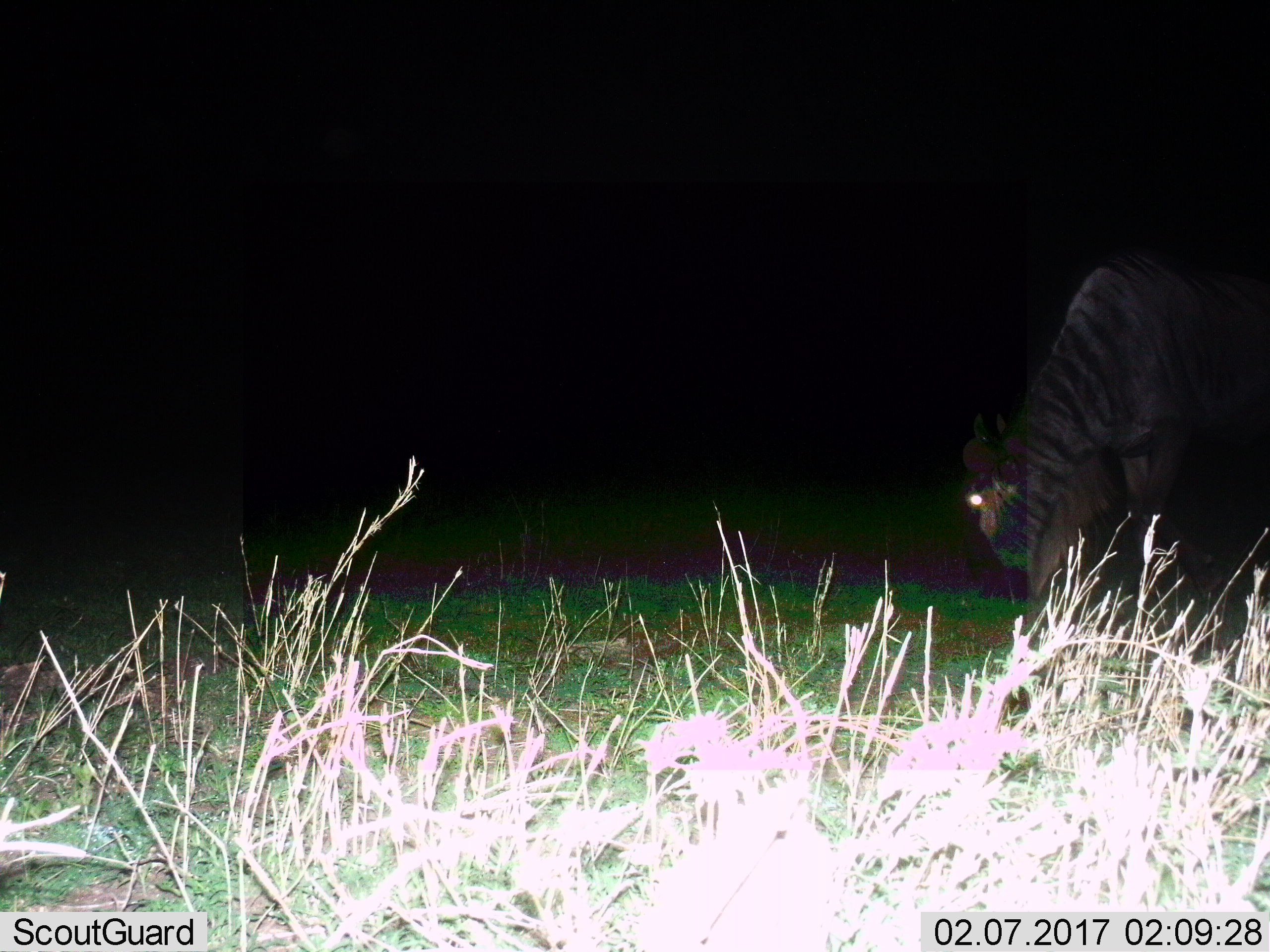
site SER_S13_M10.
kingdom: Animalia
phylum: Chordata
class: Mammalia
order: Artiodactyla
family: Bovidae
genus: Connochaetes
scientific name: Connochaetes taurinus taurinus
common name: blue wildebeest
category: wildebeestblue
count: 1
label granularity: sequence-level